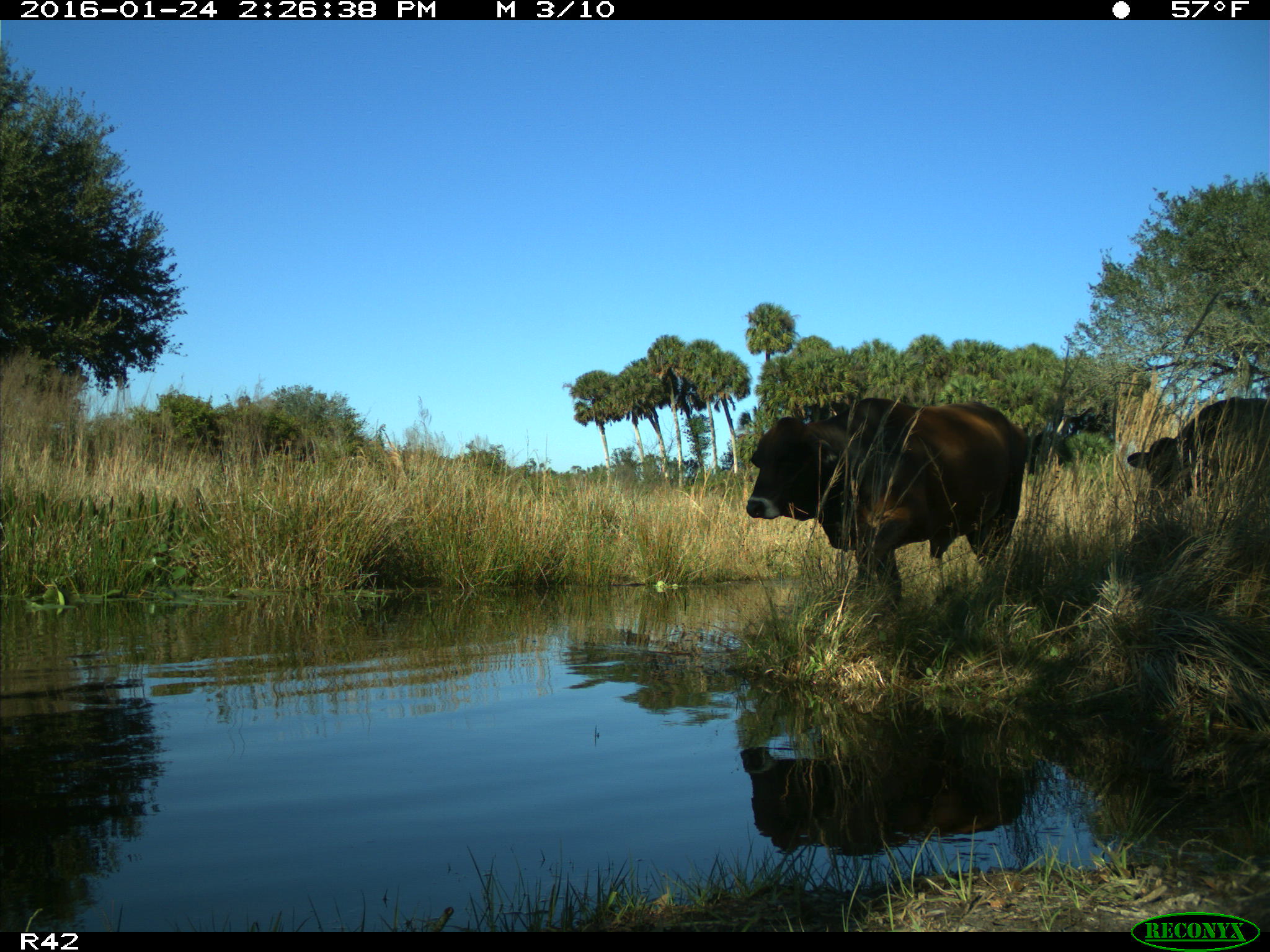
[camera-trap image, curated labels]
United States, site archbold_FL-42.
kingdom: Animalia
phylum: Chordata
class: Mammalia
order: Artiodactyla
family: Bovidae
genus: Bos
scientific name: Bos taurus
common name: domestic cow